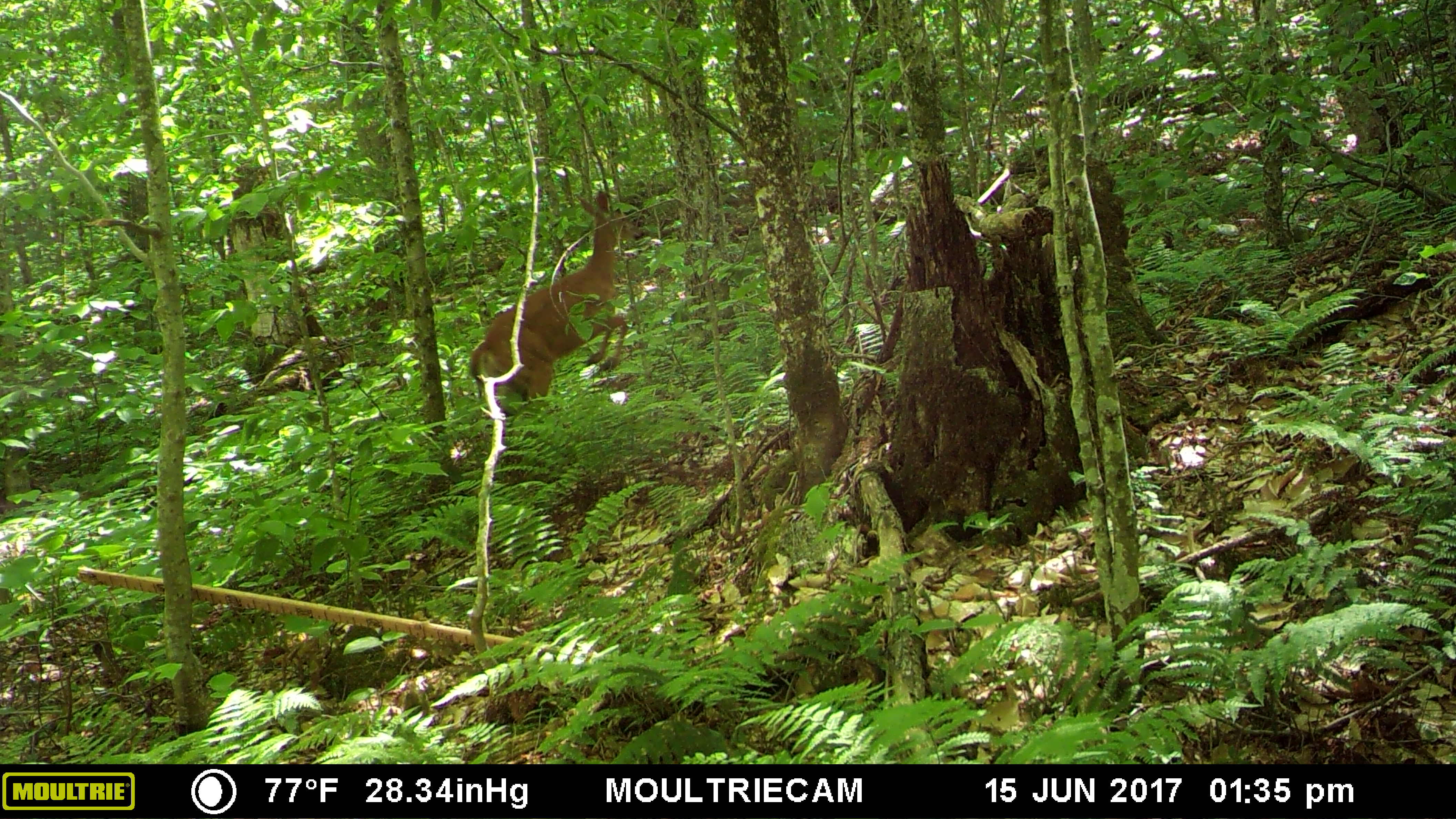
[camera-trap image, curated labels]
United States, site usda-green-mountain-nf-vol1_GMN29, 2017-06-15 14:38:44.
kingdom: Animalia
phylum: Chordata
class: Mammalia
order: Artiodactyla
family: Cervidae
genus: Odocoileus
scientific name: Odocoileus virginianus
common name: white-tailed deer